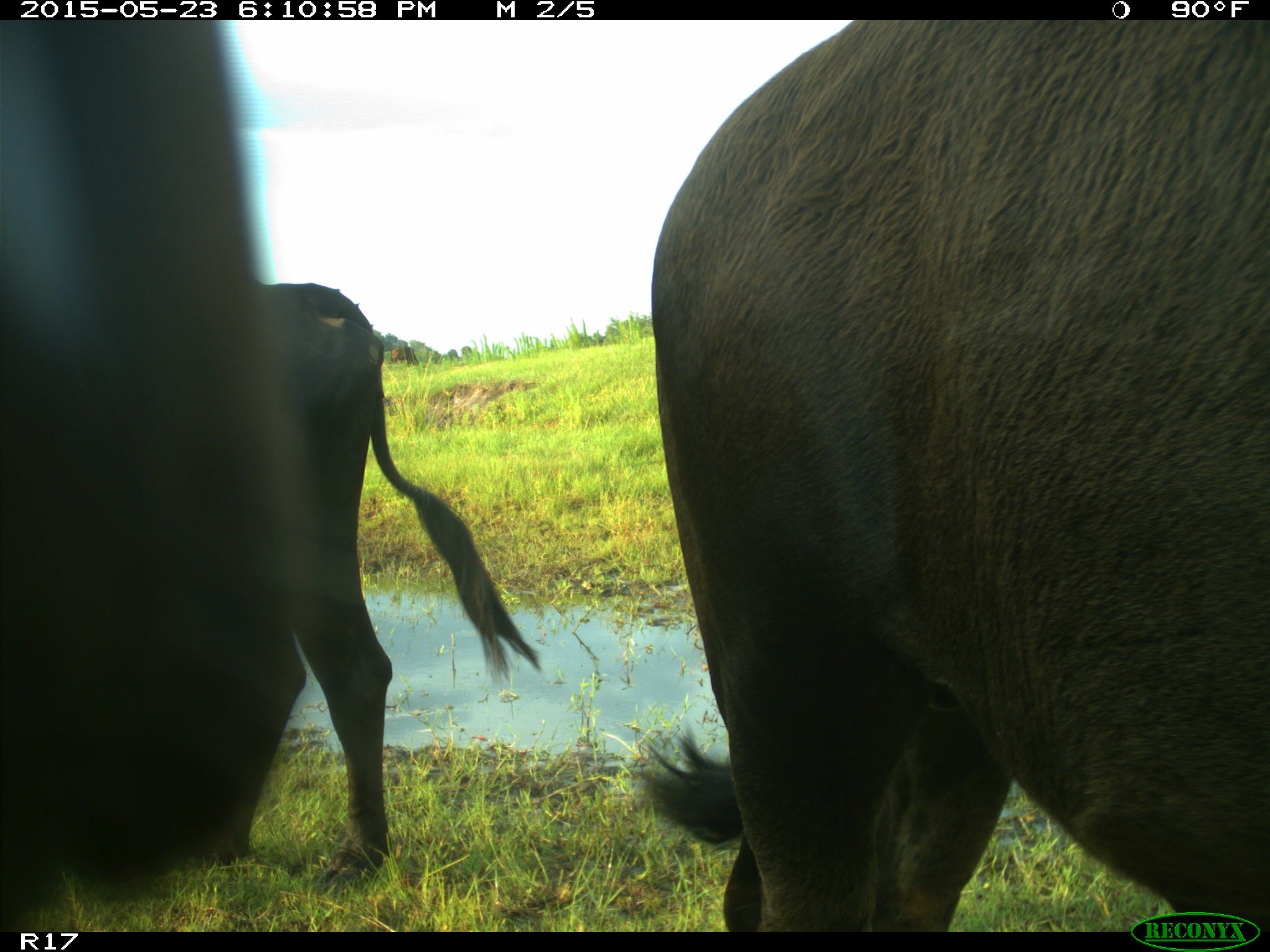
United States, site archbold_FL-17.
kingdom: Animalia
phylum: Chordata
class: Mammalia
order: Artiodactyla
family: Bovidae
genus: Bos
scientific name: Bos taurus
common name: domestic cow